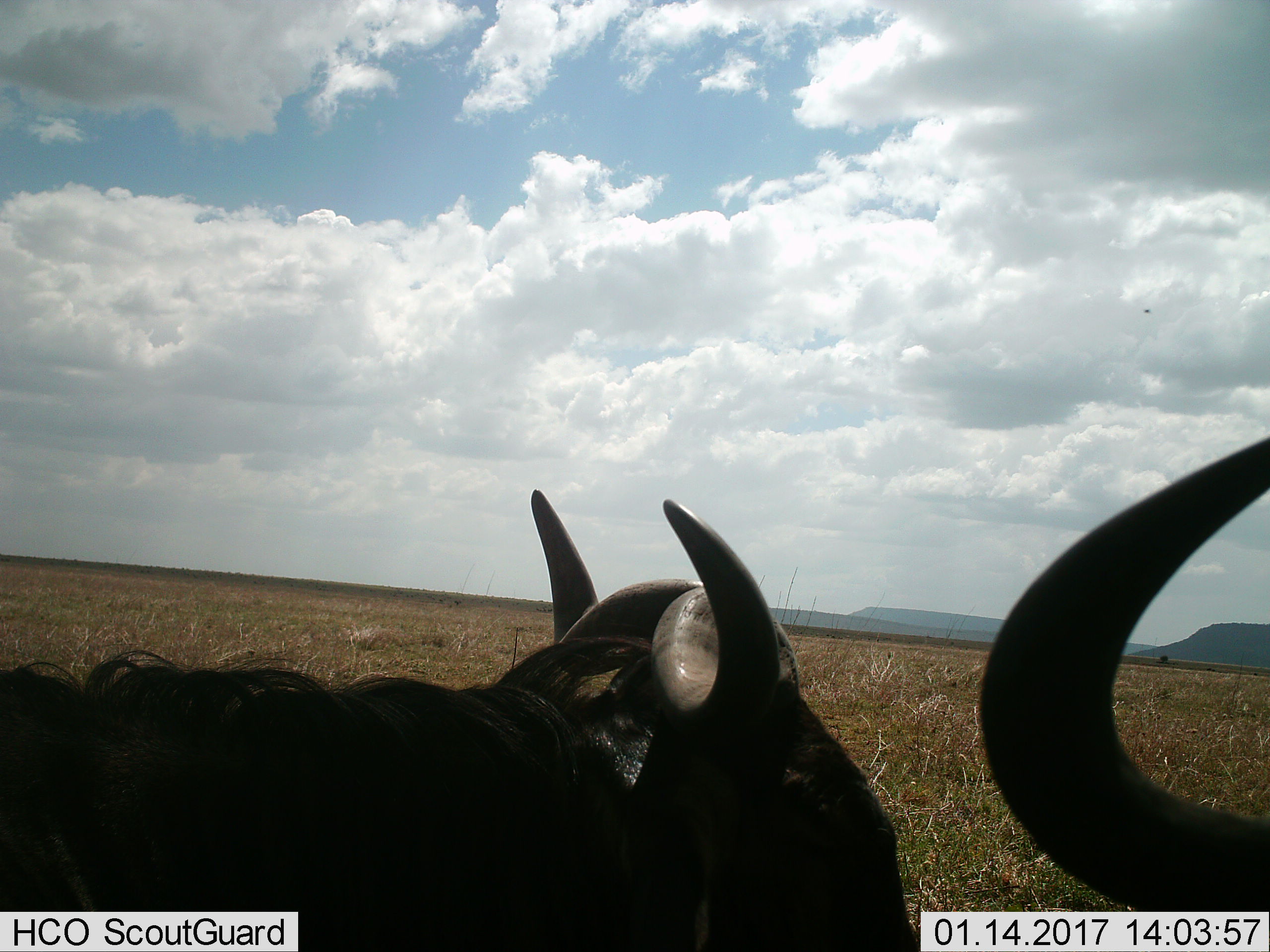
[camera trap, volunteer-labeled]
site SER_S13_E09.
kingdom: Animalia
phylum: Chordata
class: Mammalia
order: Artiodactyla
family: Bovidae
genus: Connochaetes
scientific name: Connochaetes taurinus taurinus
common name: blue wildebeest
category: wildebeestblue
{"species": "wildebeestblue (blue wildebeest) (Connochaetes taurinus taurinus)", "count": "2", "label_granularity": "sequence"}